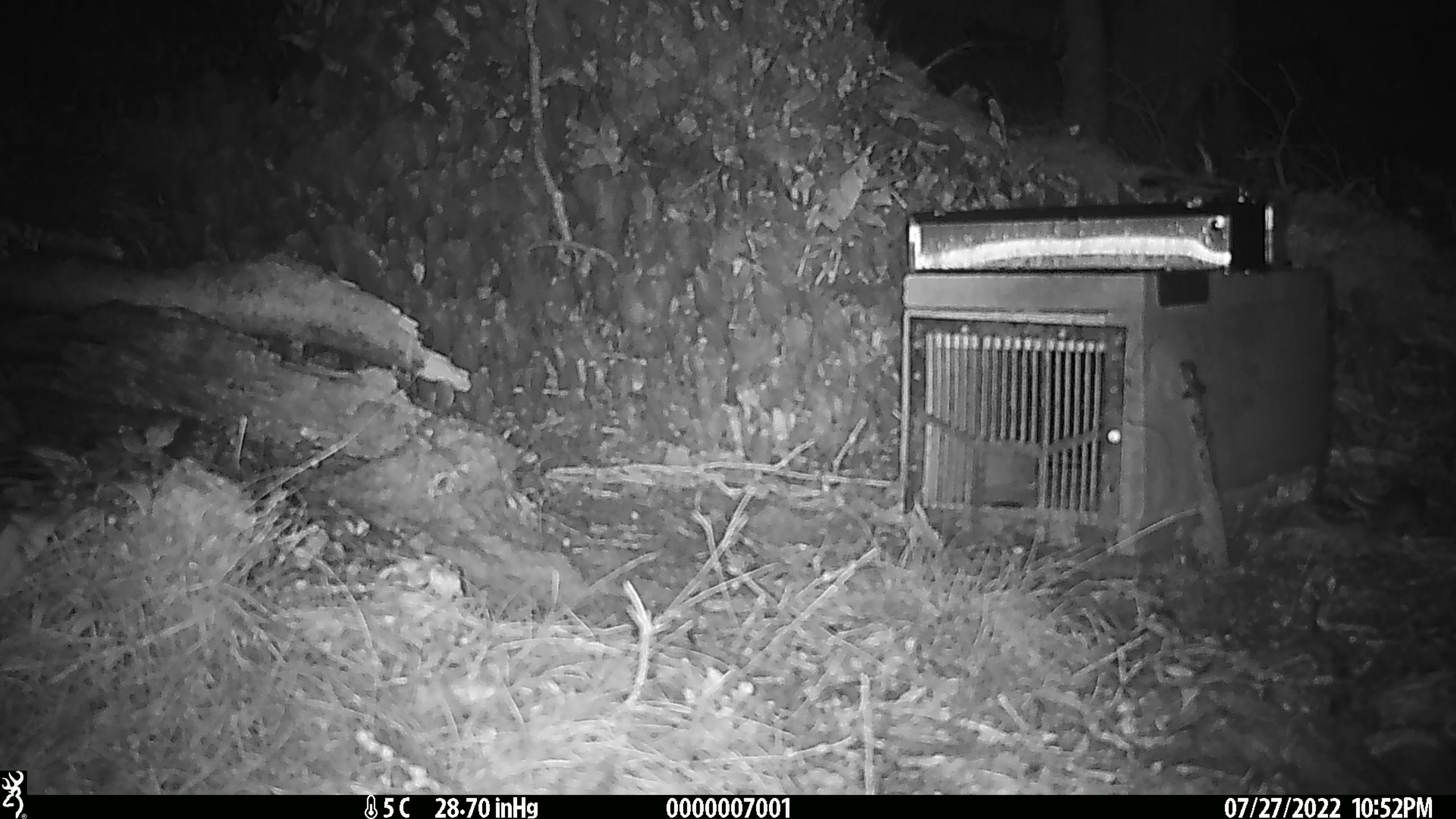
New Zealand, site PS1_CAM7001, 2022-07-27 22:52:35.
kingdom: Animalia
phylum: Chordata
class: Mammalia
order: Rodentia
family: Muridae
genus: Mus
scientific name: Mus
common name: mouse